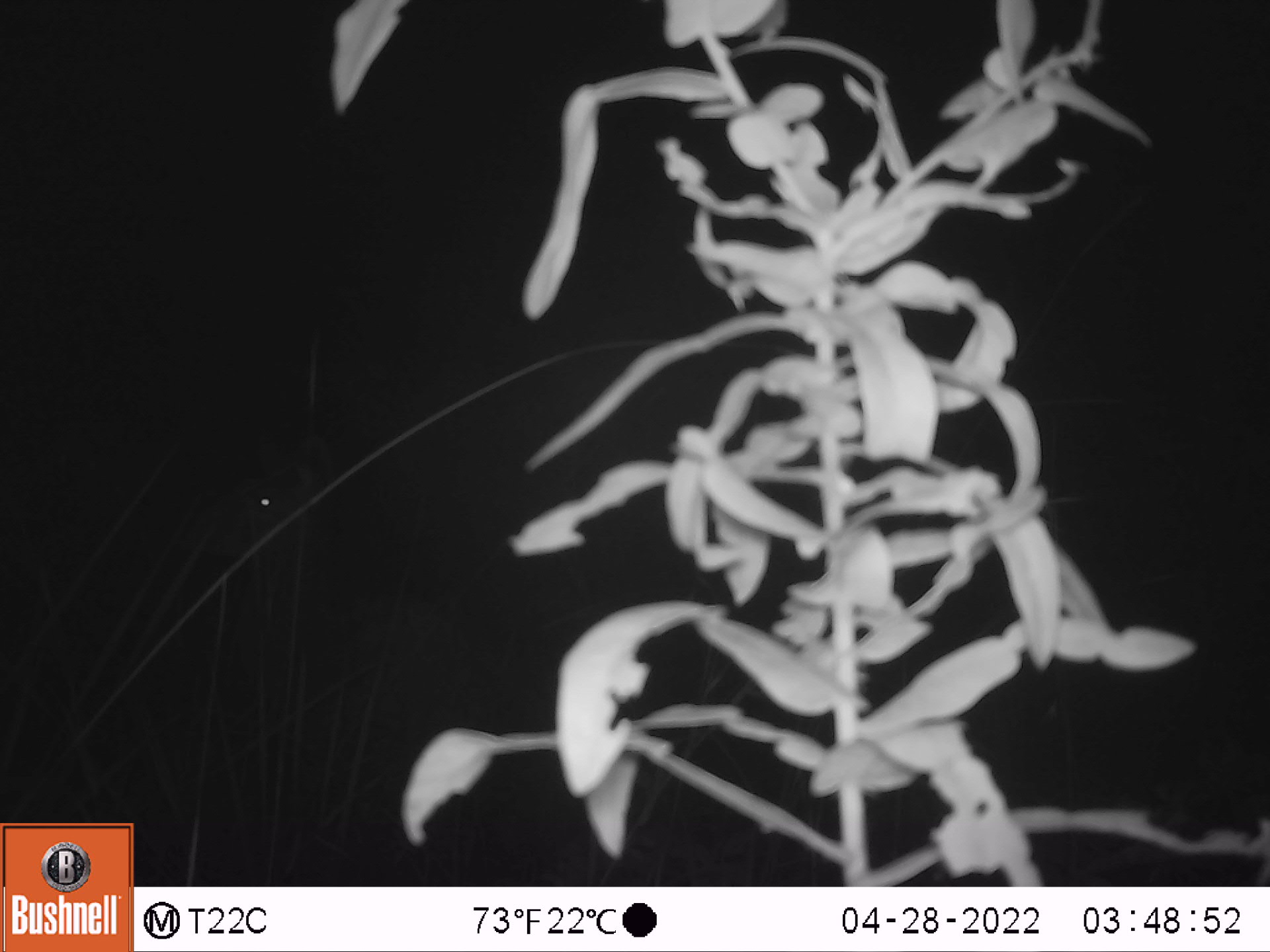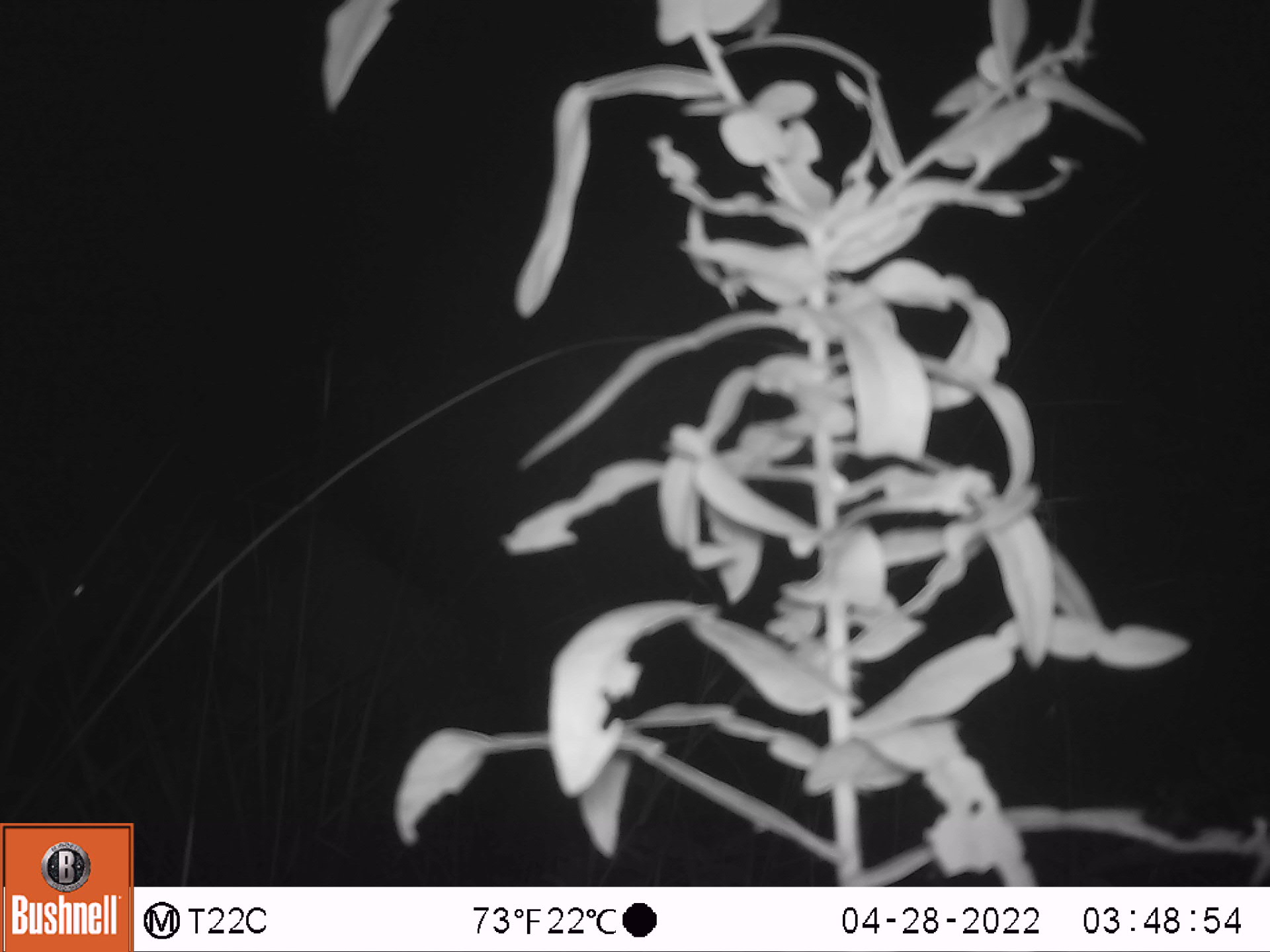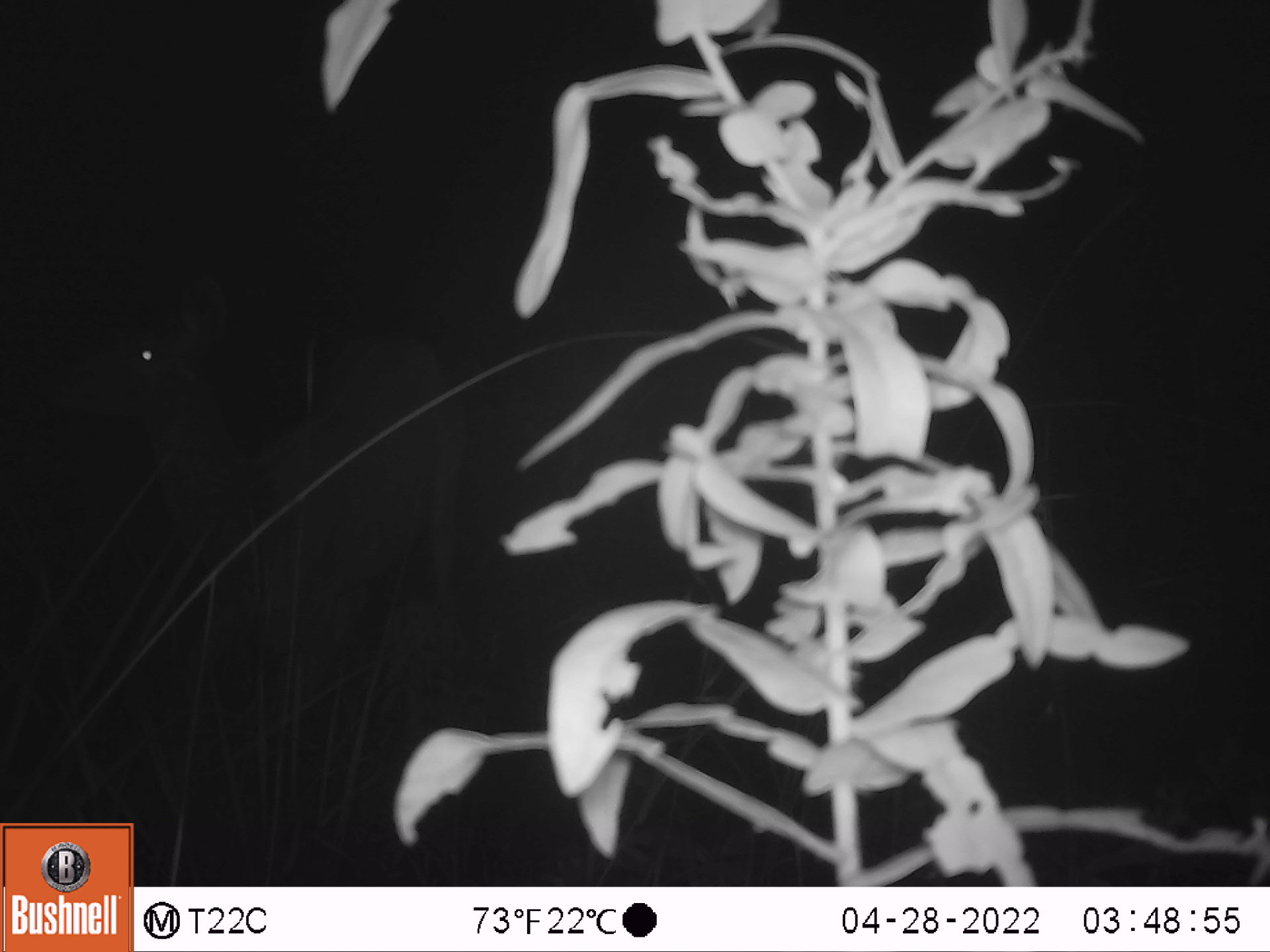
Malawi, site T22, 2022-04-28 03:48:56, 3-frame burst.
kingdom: Animalia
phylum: Chordata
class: Mammalia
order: Artiodactyla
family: Bovidae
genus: Tragelaphus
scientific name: Tragelaphus strepsiceros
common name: greater kudu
Greater kudu (Tragelaphus strepsiceros), count 1.